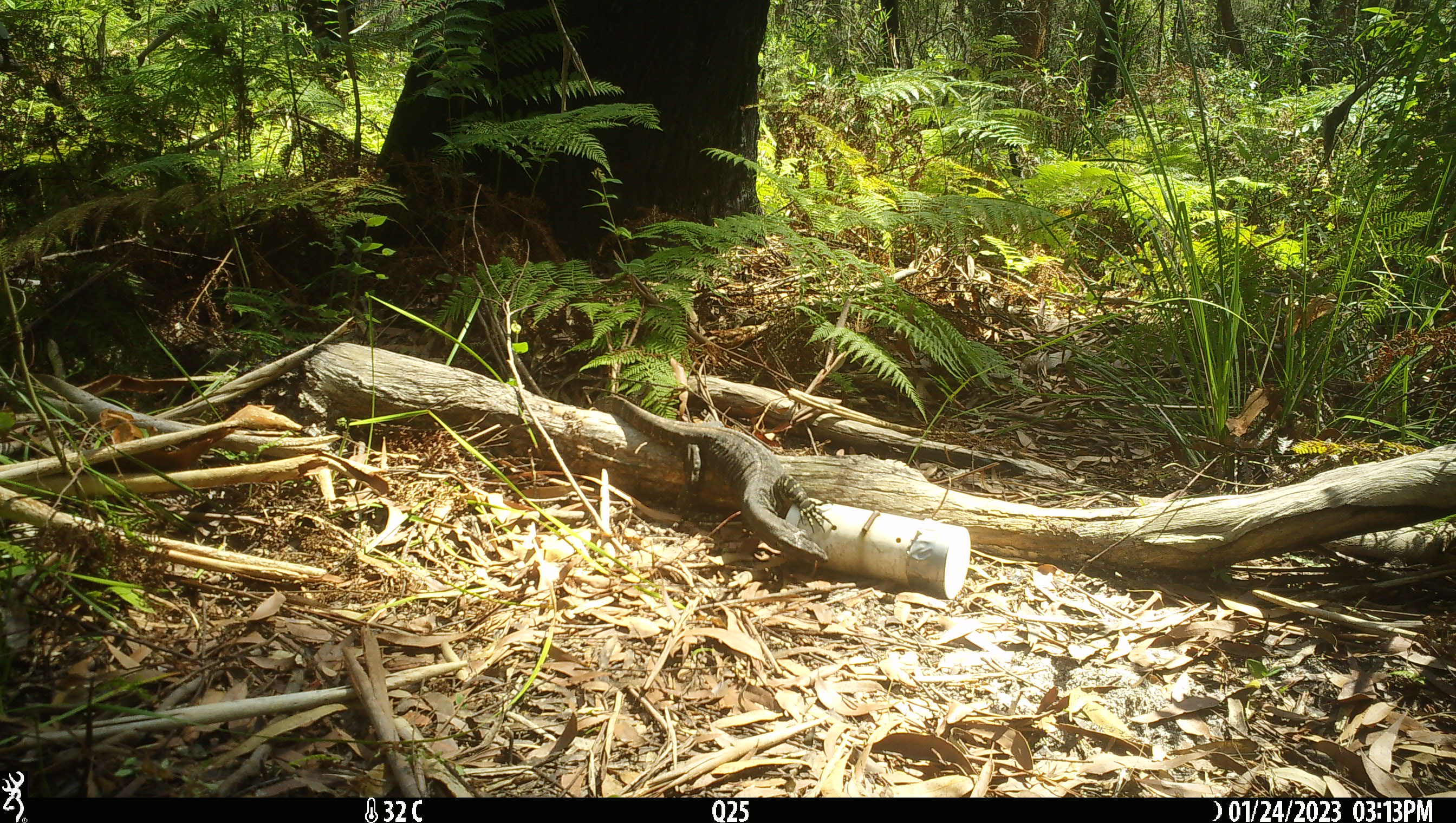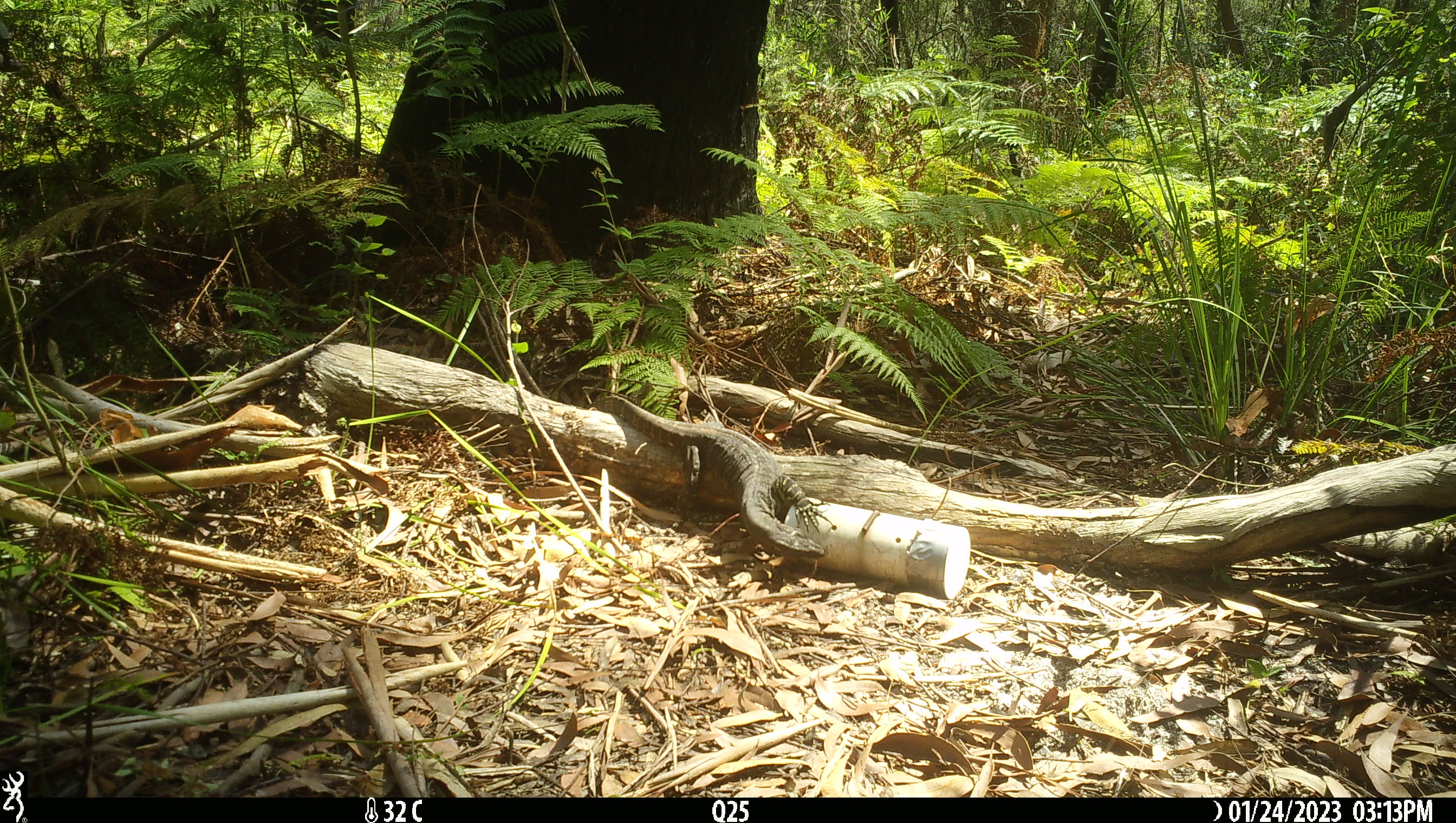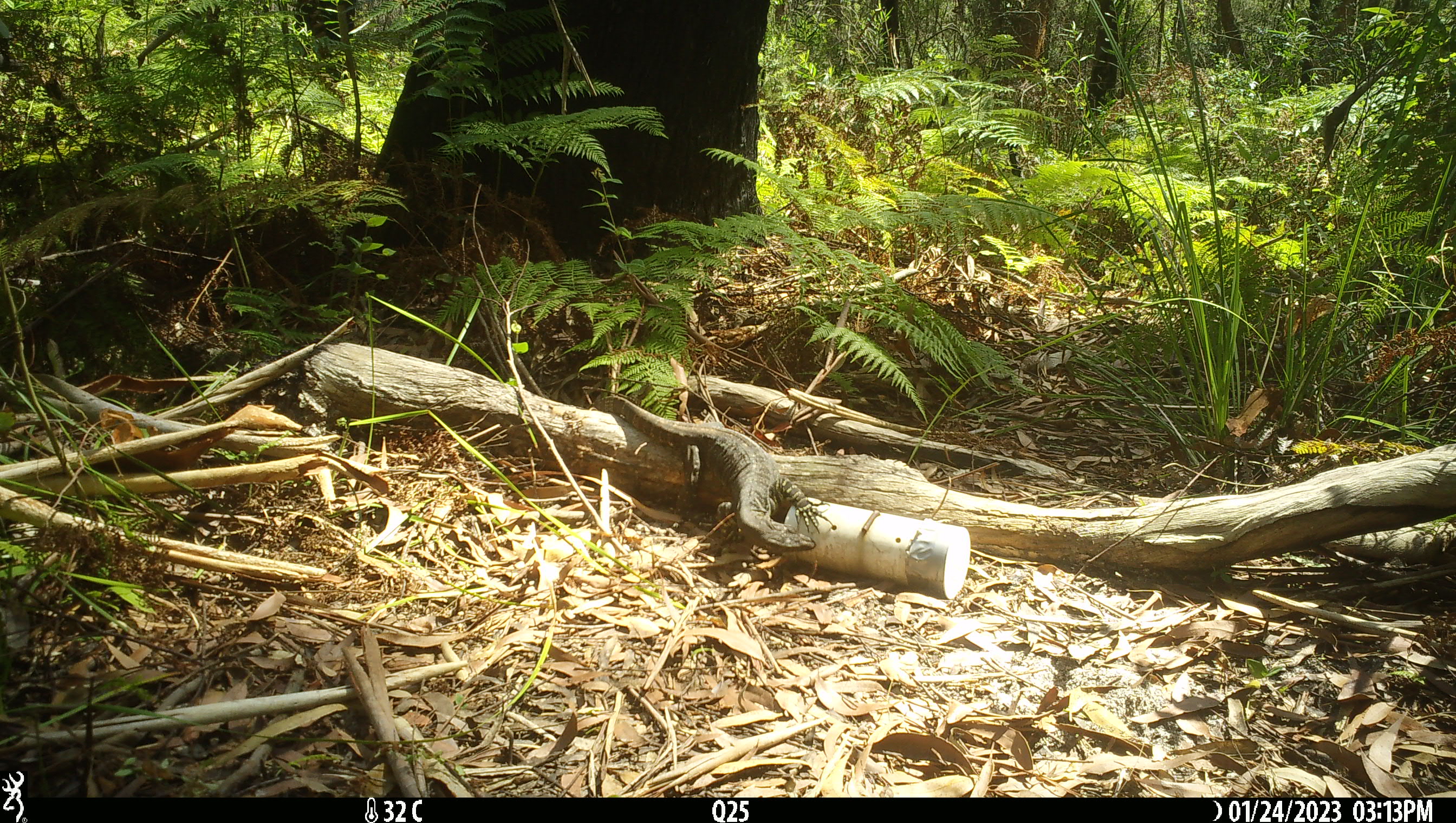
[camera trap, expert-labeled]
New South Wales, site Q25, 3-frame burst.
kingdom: Animalia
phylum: Chordata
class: Reptilia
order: Squamata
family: Varanidae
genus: Varanus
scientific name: Varanus varius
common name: lace monitor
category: goanna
Goanna (lace monitor) (Varanus varius).